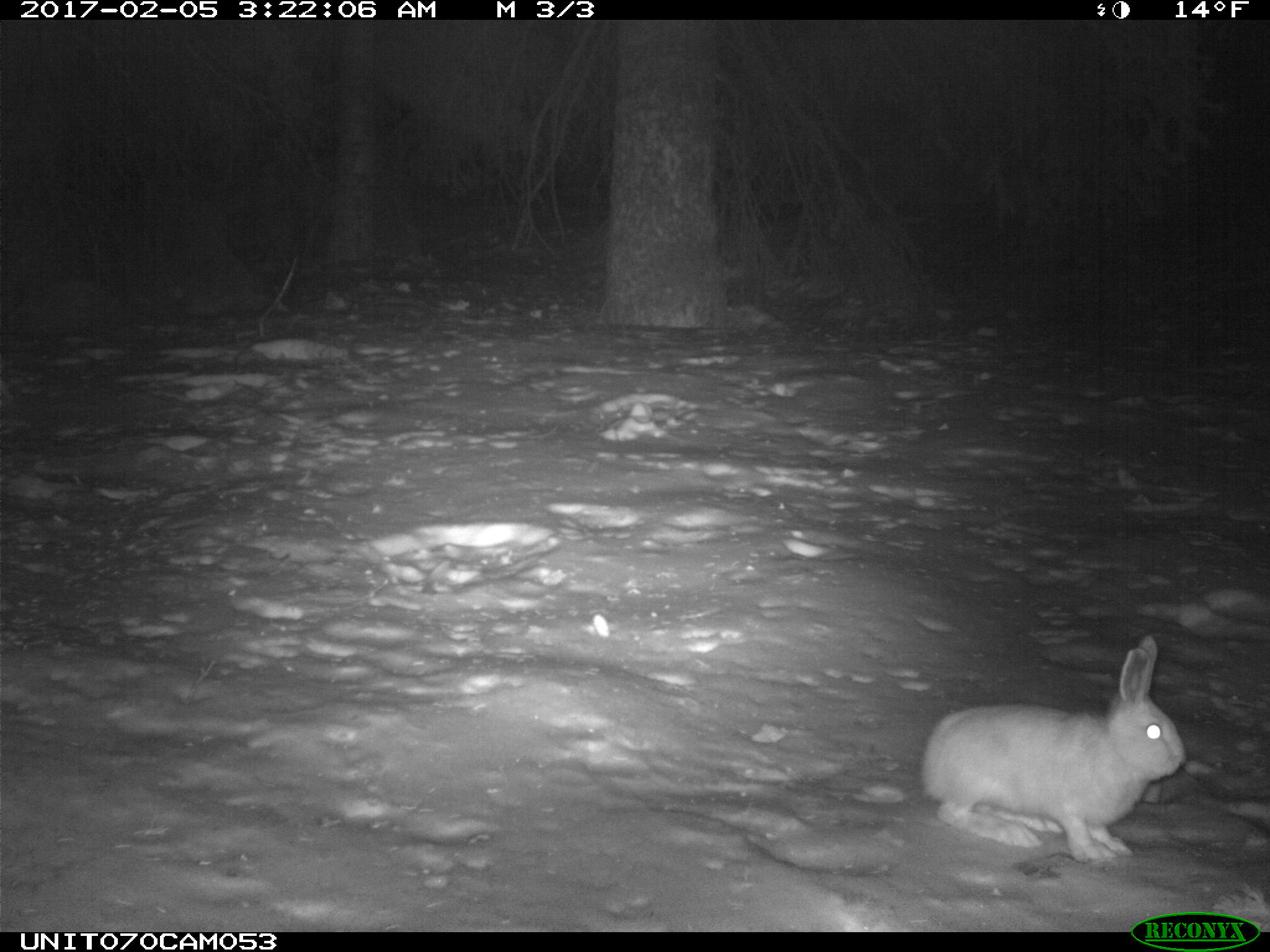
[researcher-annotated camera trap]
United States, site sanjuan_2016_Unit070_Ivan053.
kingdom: Animalia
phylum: Chordata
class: Mammalia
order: Lagomorpha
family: Leporidae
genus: Lepus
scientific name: Lepus americanus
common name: snowshoe hare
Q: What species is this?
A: Lepus americanus (snowshoe hare).